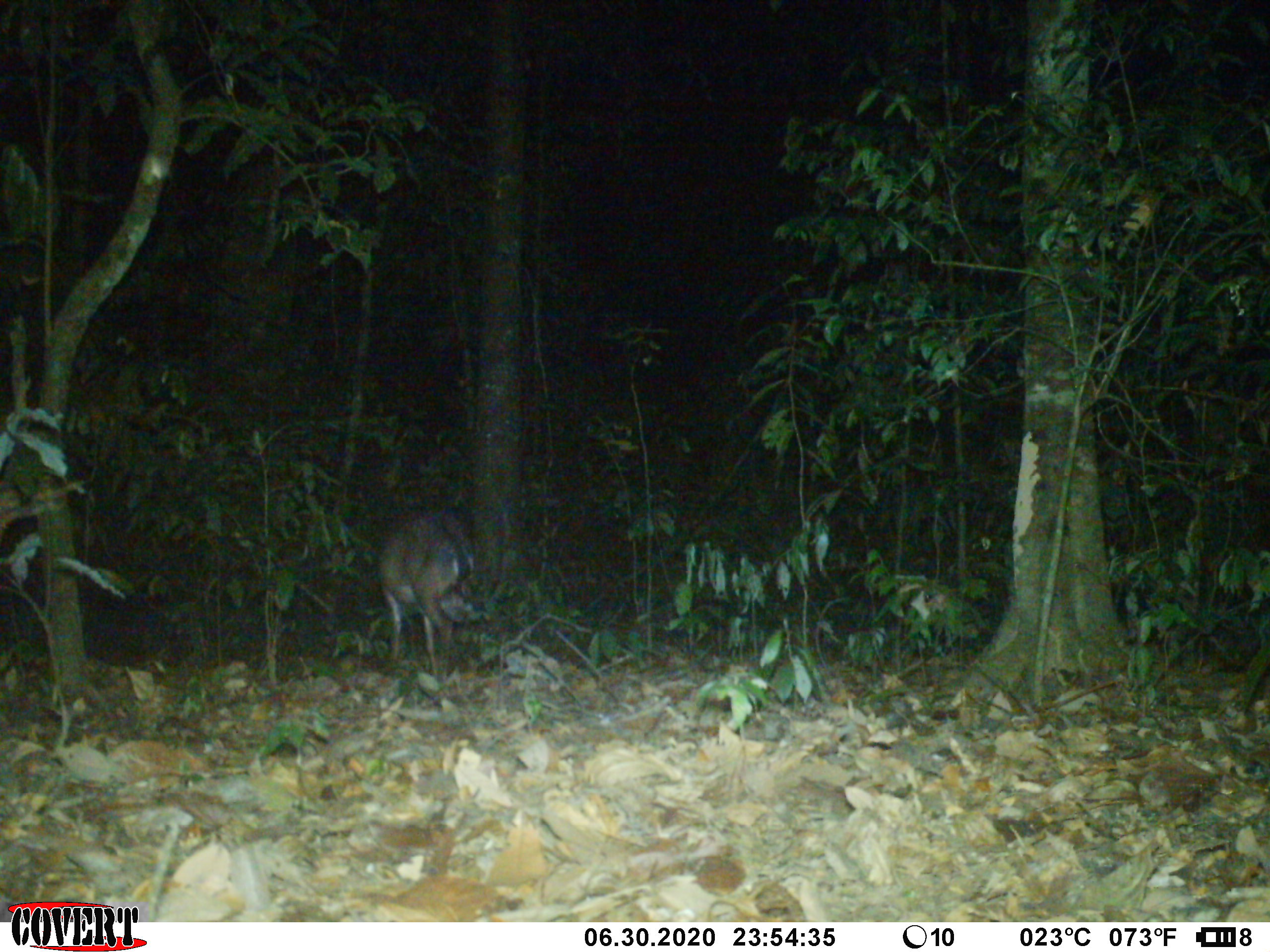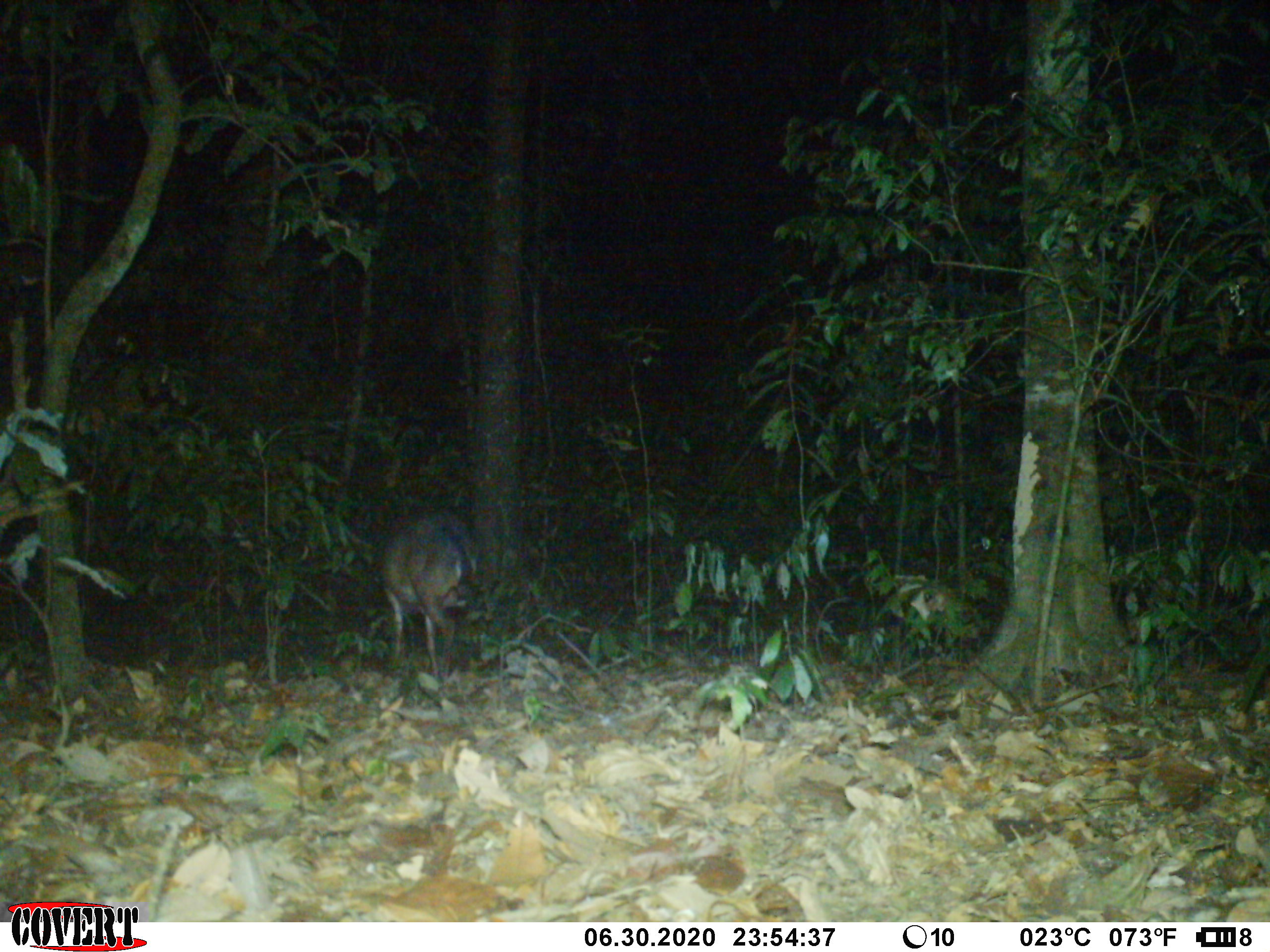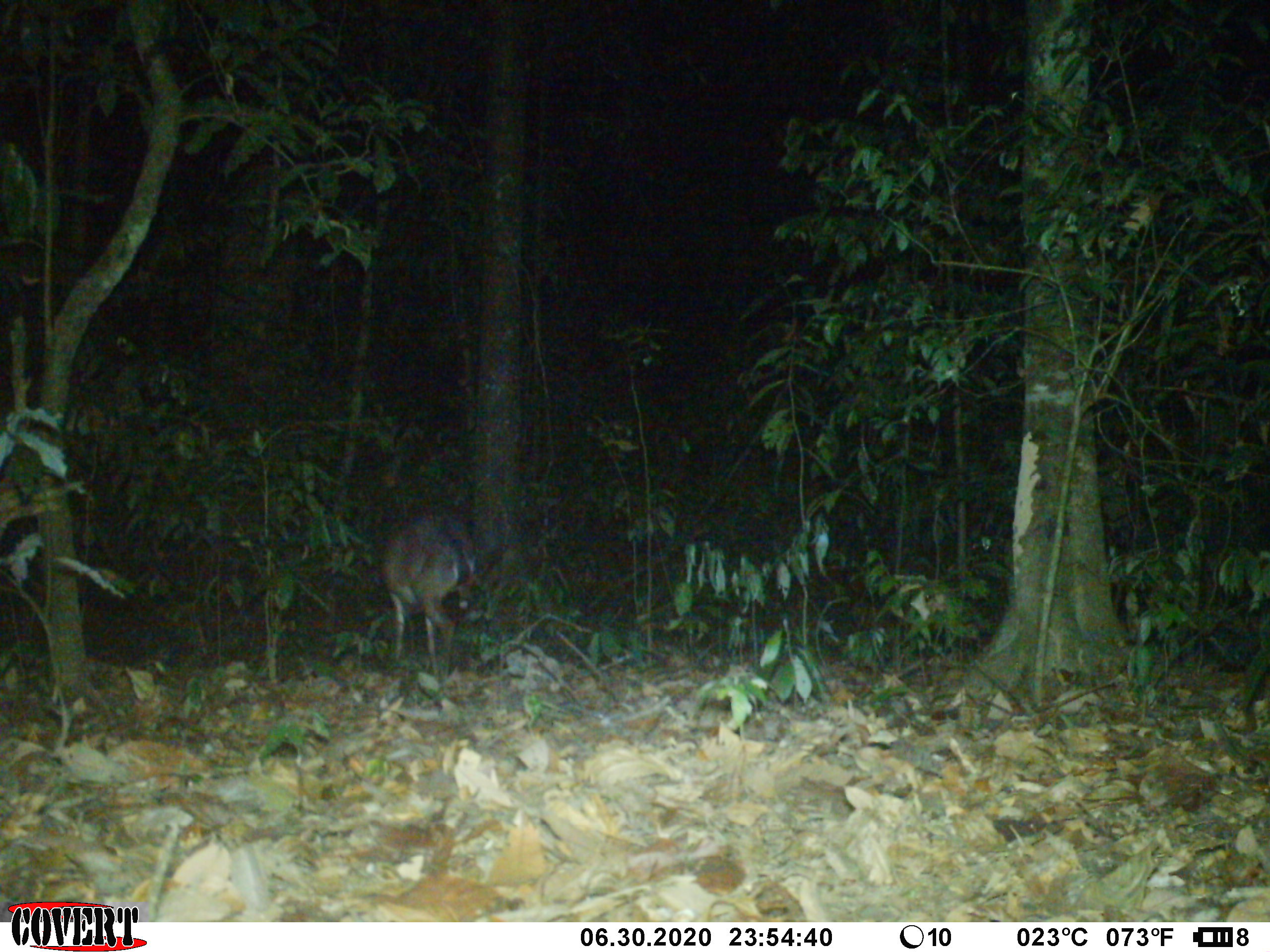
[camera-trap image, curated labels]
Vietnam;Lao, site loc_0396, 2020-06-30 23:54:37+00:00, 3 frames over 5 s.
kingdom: Animalia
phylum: Chordata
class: Mammalia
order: Artiodactyla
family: Cervidae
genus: Muntiacus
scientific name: Muntiacus vuquangensis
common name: large-antlered muntjac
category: large antlered muntjac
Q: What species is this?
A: Large antlered muntjac (large-antlered muntjac) (Muntiacus vuquangensis).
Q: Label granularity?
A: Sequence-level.